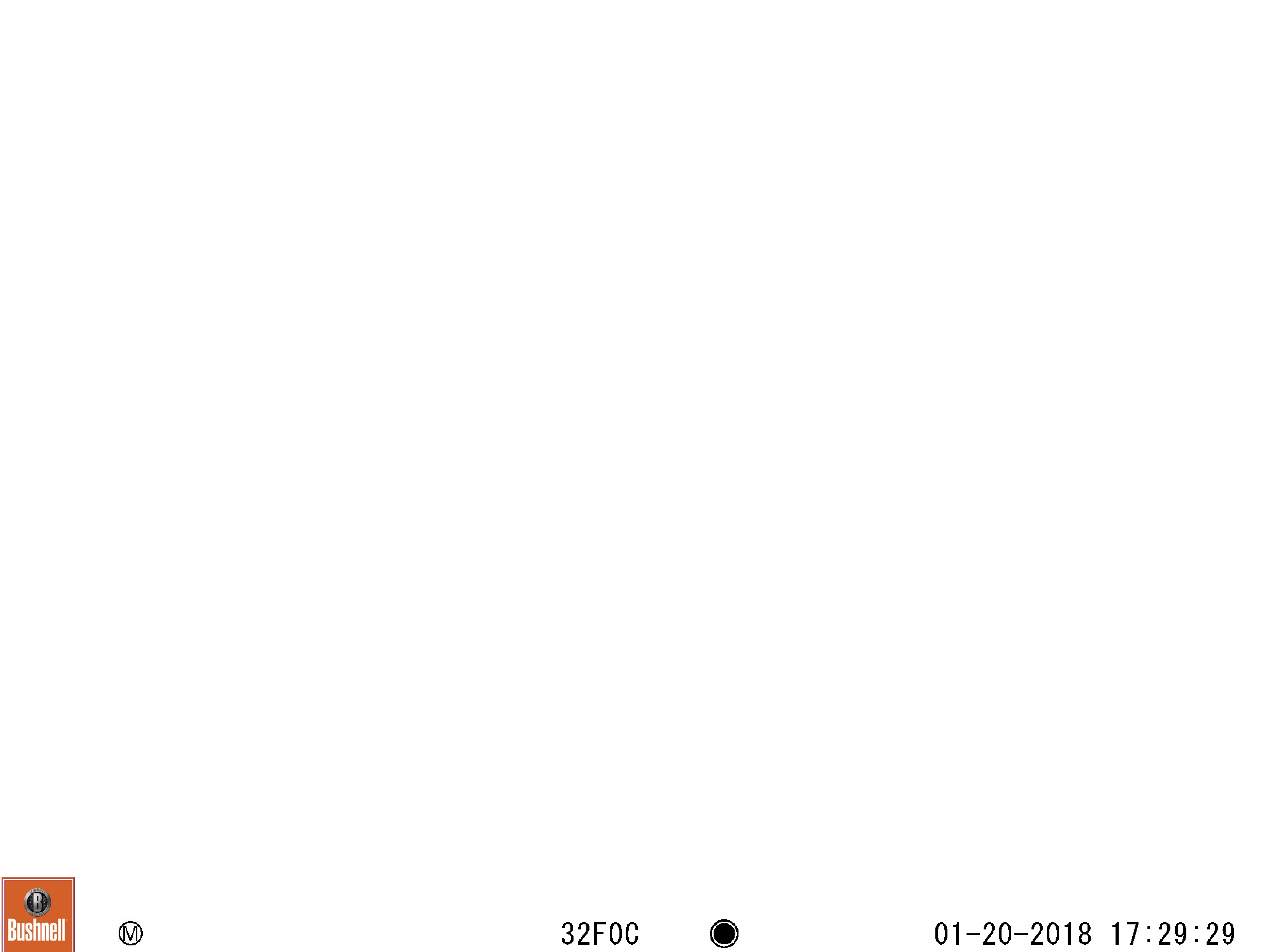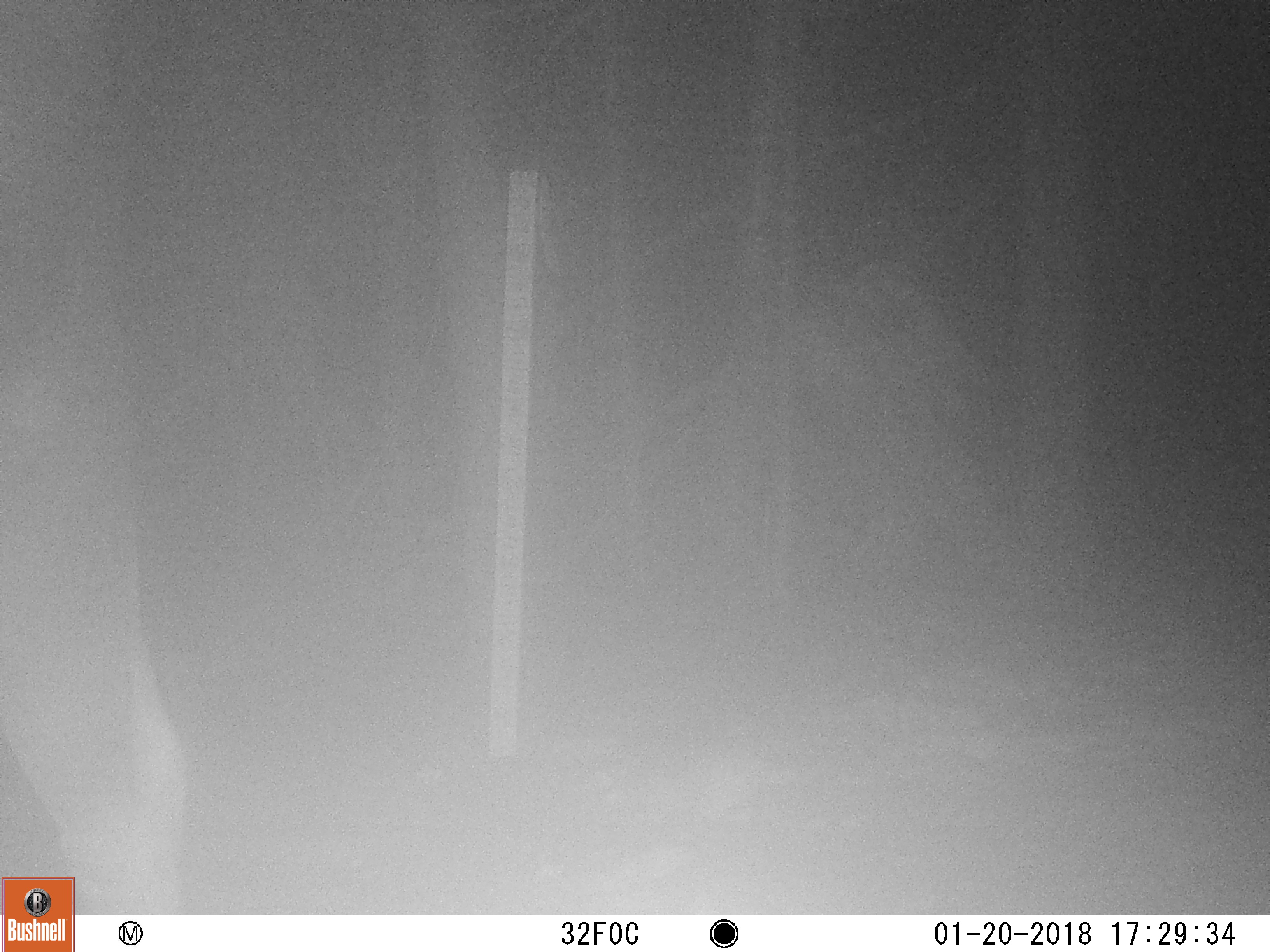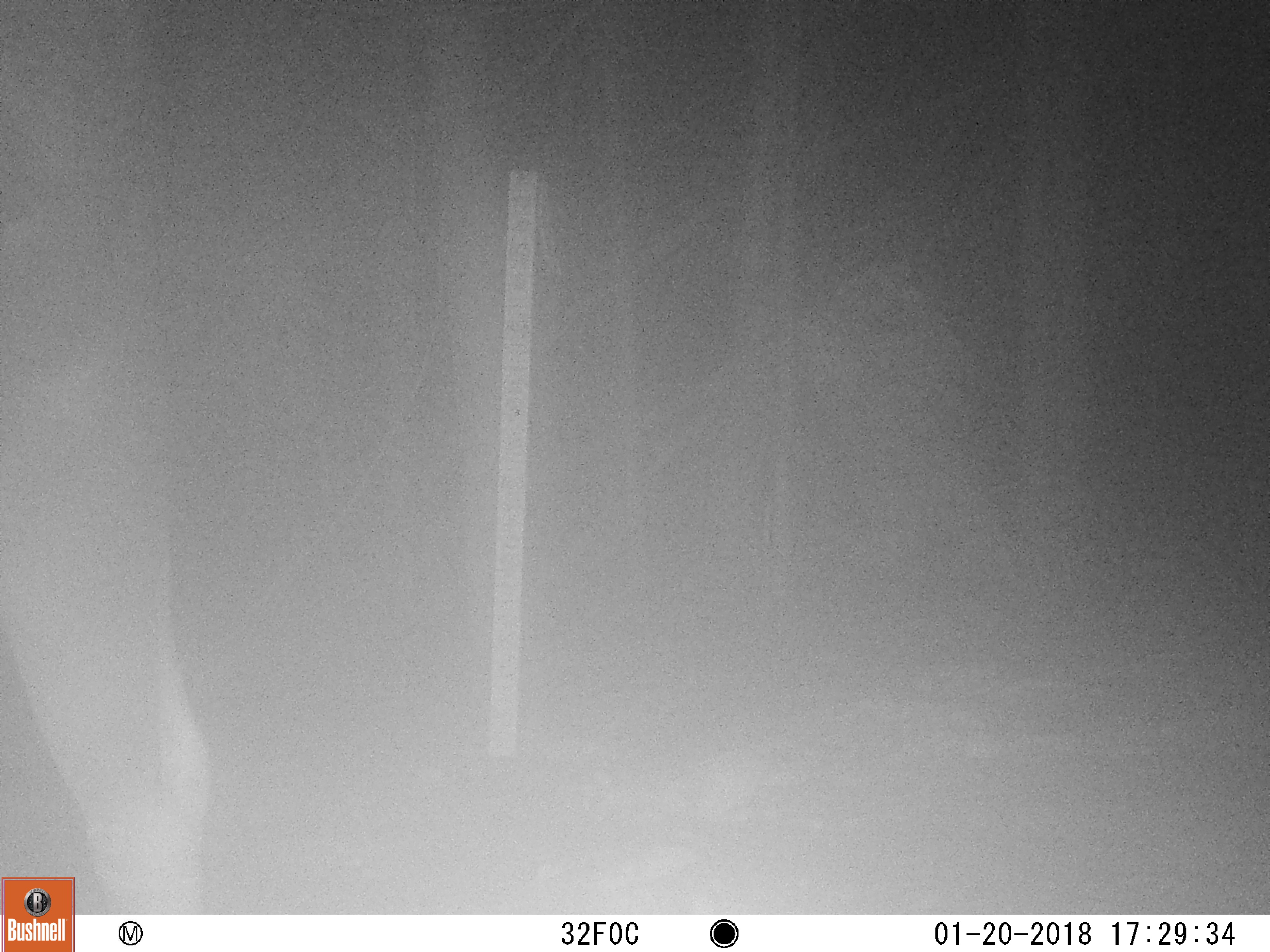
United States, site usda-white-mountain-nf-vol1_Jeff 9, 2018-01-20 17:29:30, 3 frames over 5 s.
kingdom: Animalia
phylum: Chordata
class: Mammalia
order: Artiodactyla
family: Cervidae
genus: Alces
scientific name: Alces alces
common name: moose